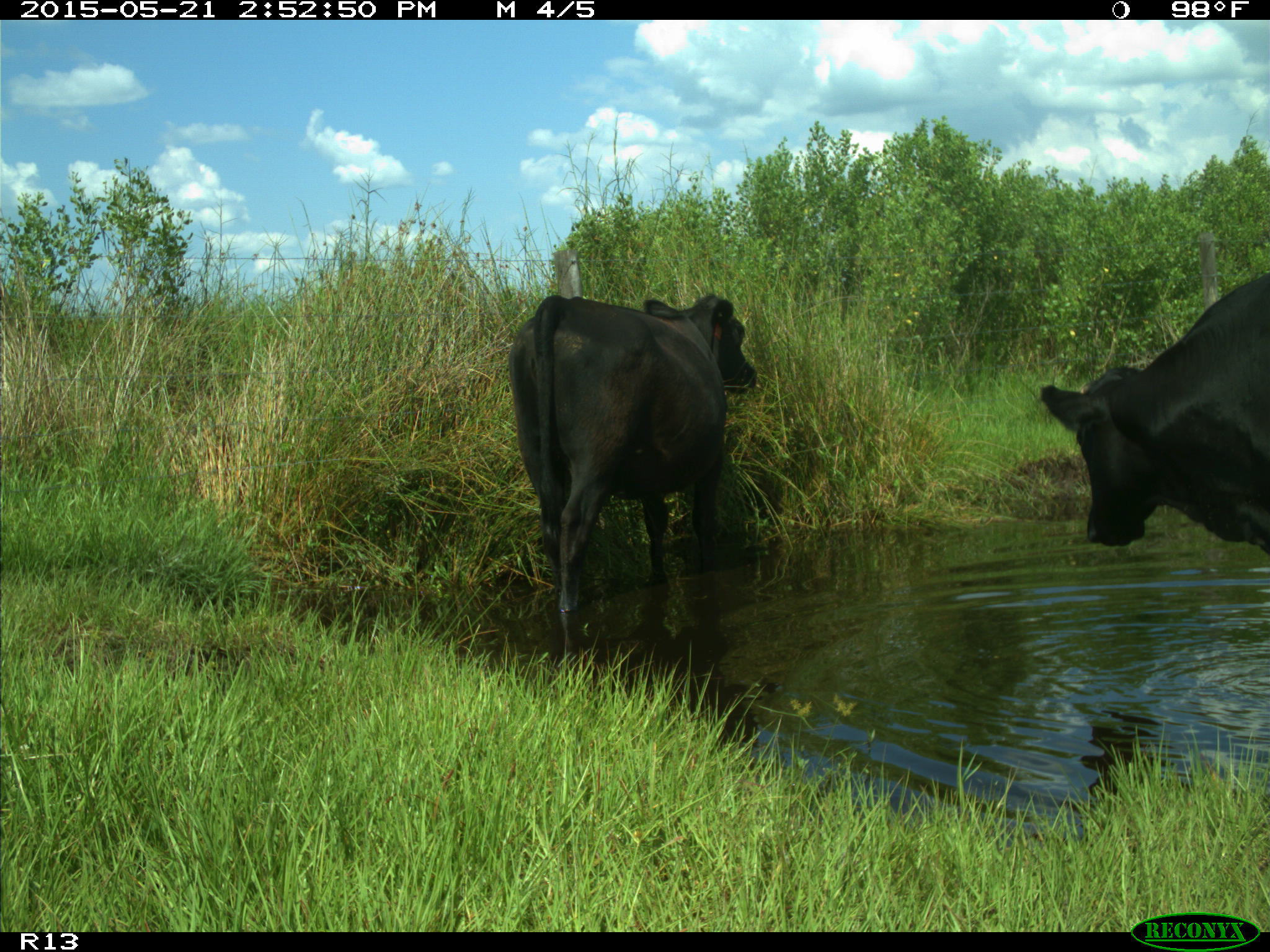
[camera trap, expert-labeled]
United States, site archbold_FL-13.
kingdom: Animalia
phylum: Chordata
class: Mammalia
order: Artiodactyla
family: Bovidae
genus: Bos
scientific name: Bos taurus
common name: domestic cow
Bos taurus (domestic cow).